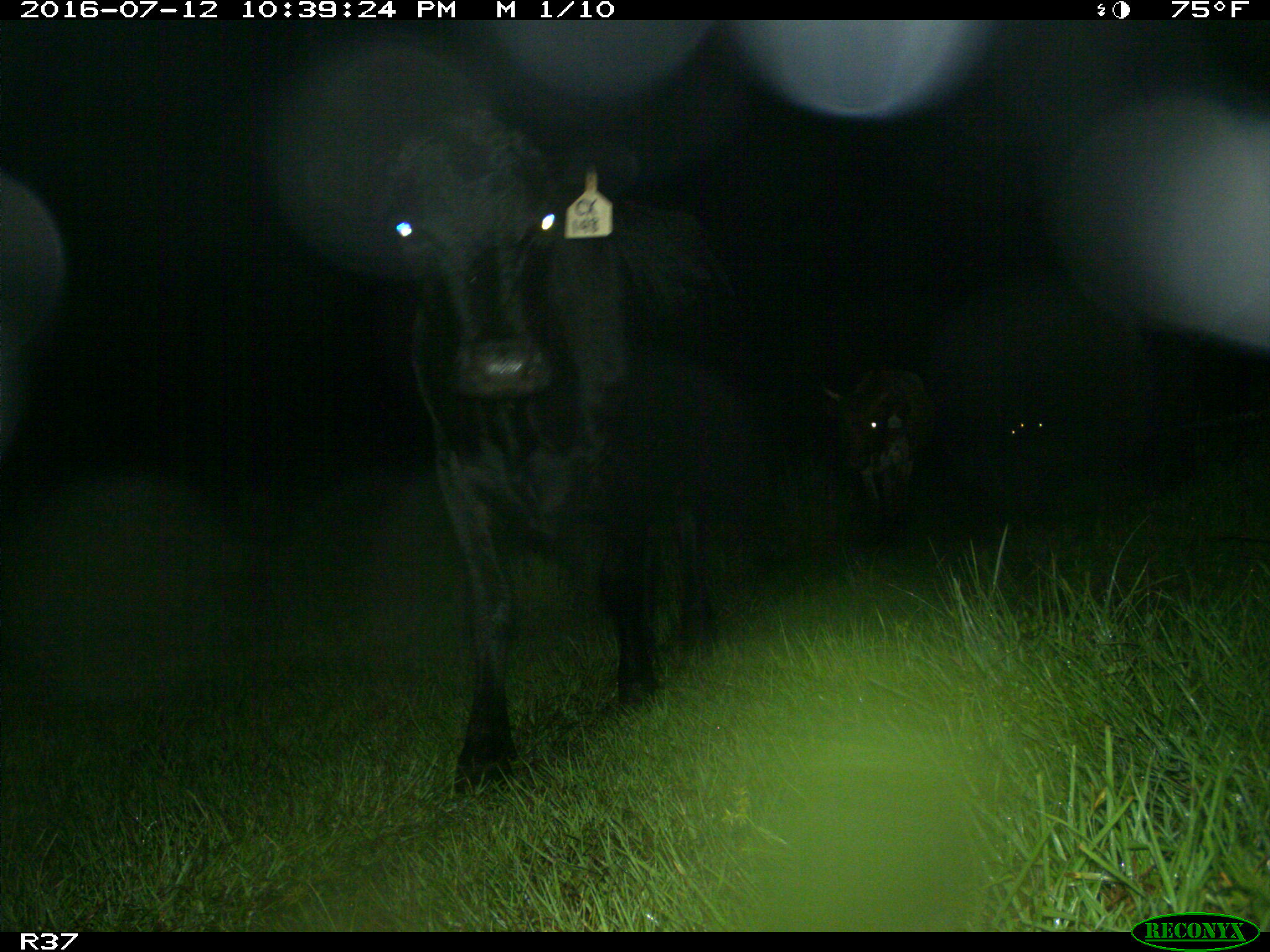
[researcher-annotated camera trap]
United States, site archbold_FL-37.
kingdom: Animalia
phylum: Chordata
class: Mammalia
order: Artiodactyla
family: Bovidae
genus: Bos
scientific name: Bos taurus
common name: domestic cow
Bos taurus (domestic cow).